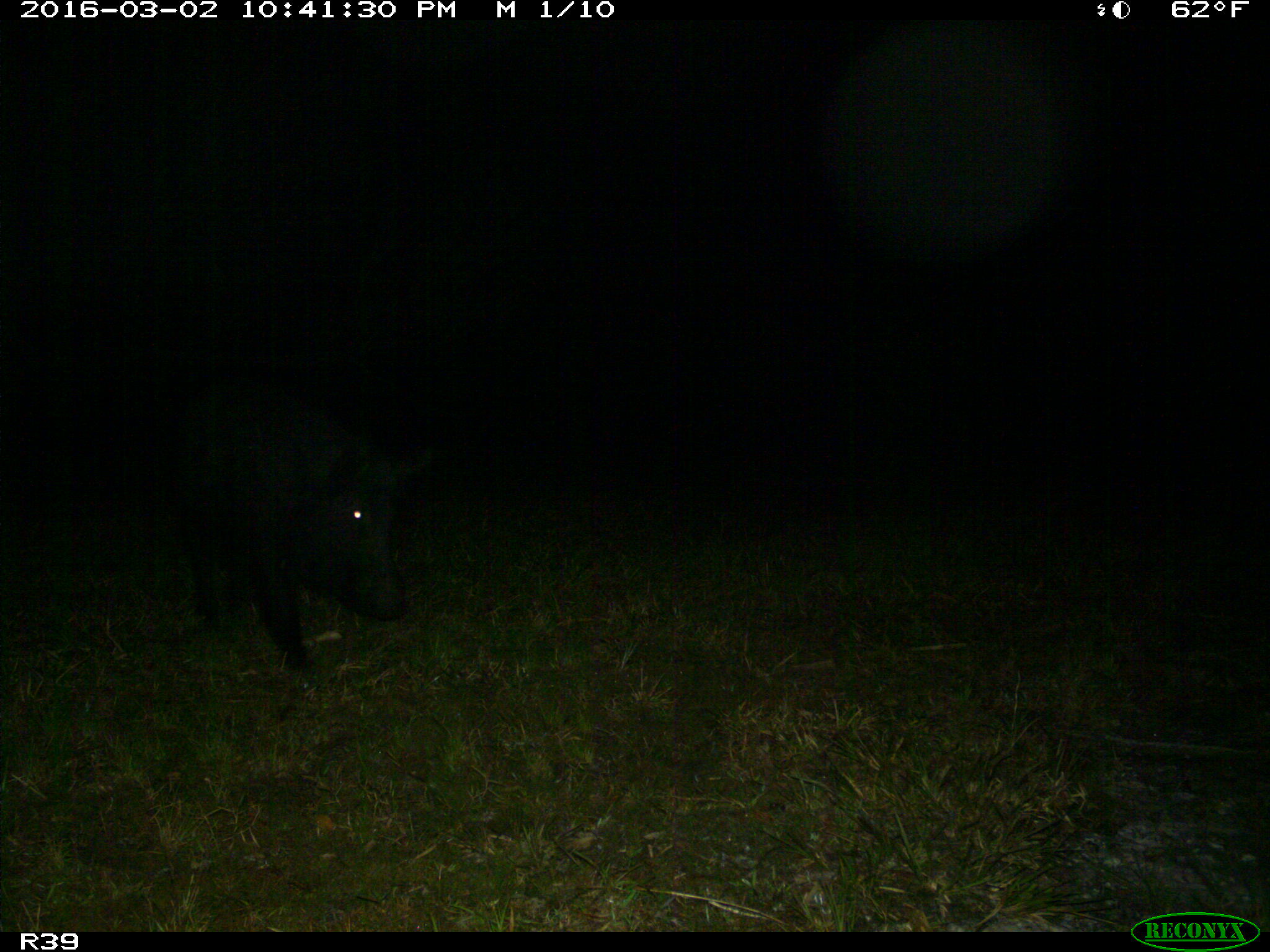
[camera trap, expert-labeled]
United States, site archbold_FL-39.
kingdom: Animalia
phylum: Chordata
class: Mammalia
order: Artiodactyla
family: Suidae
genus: Sus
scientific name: Sus scrofa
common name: wild boar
Sus scrofa (wild boar).